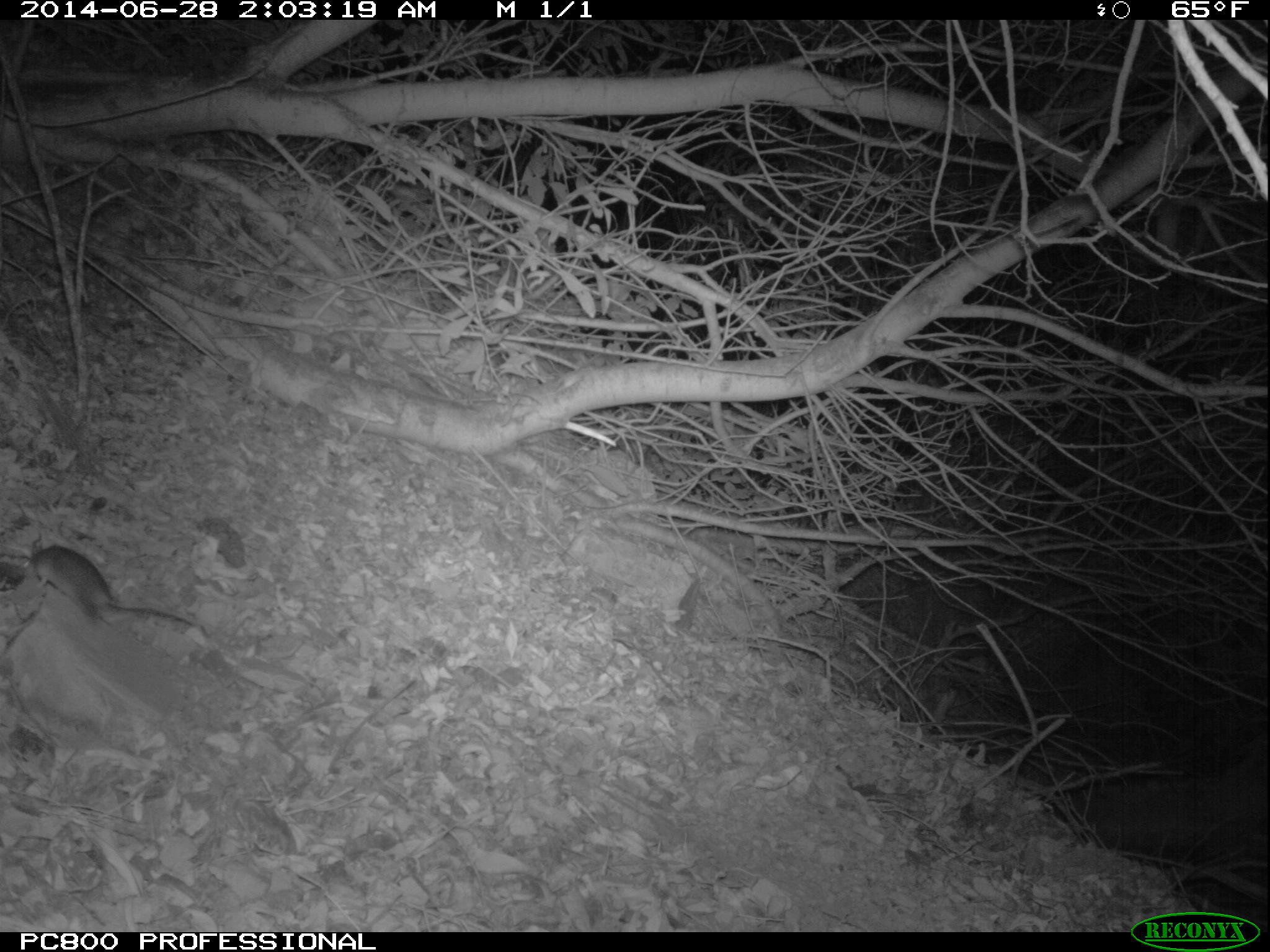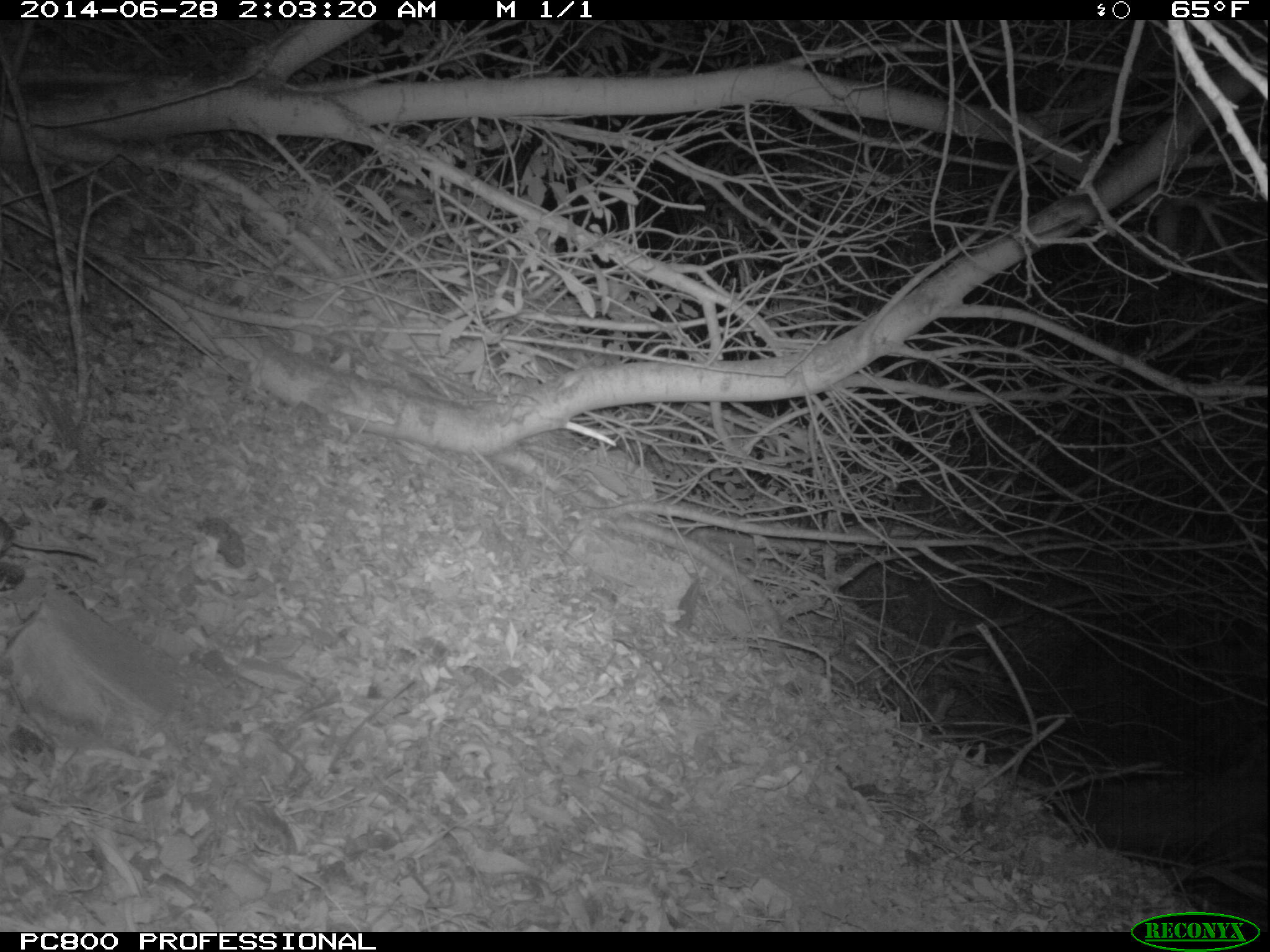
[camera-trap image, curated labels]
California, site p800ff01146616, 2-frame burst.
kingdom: Animalia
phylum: Chordata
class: Mammalia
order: Rodentia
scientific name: Rodentia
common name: rodent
Rodent (Rodentia).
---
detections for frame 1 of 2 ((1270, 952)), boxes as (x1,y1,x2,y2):
rodent: (29,545,192,625)